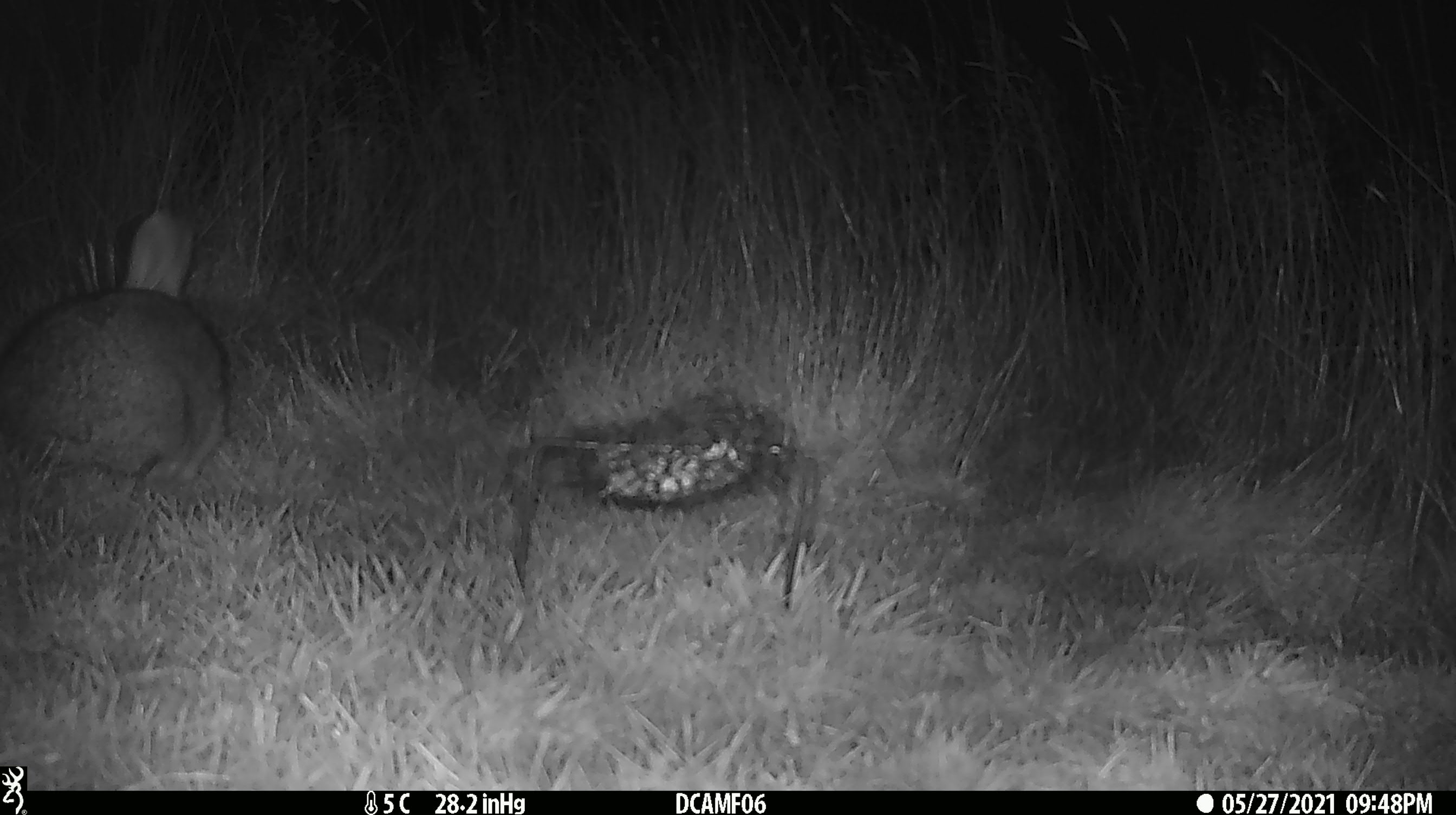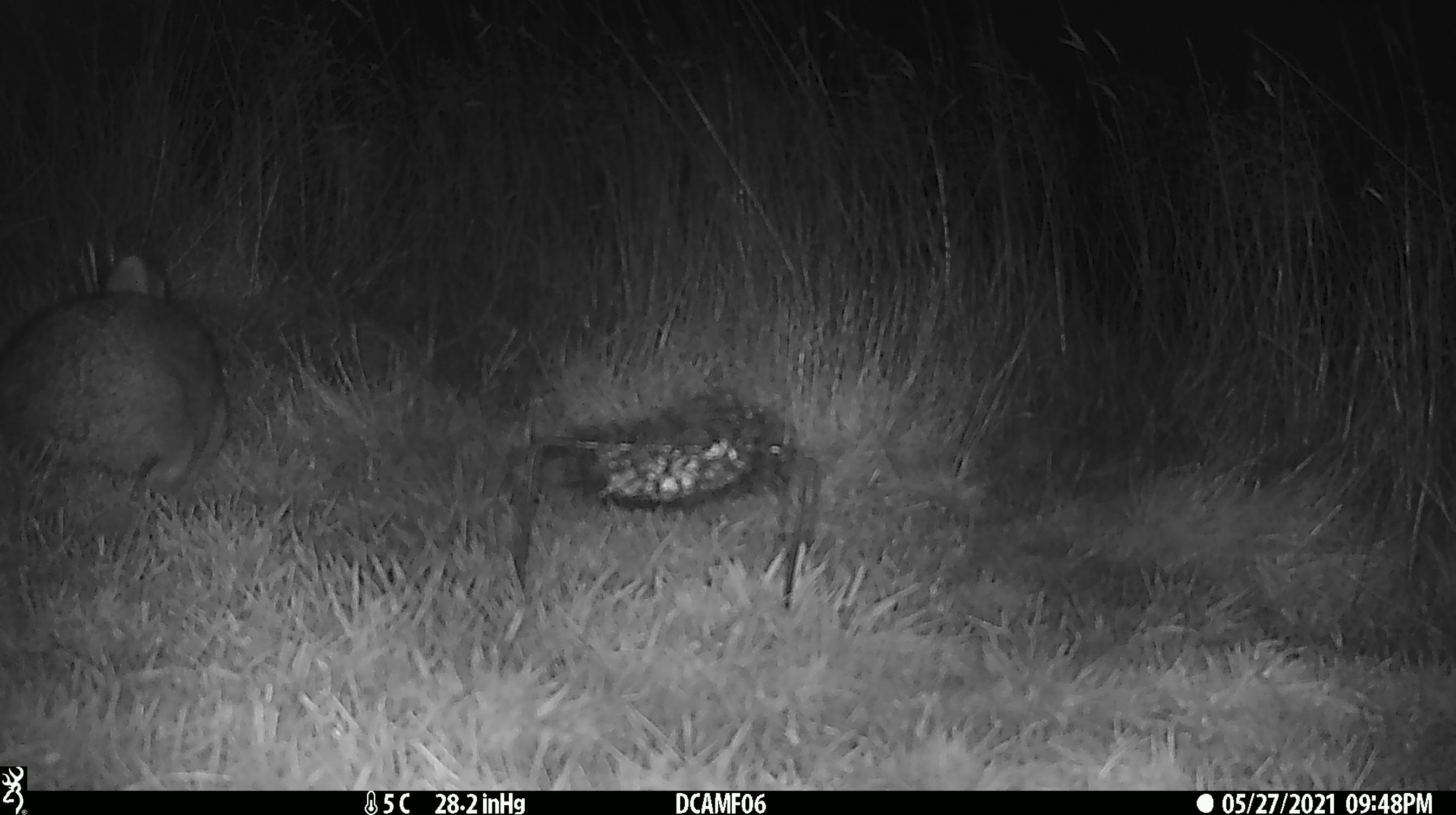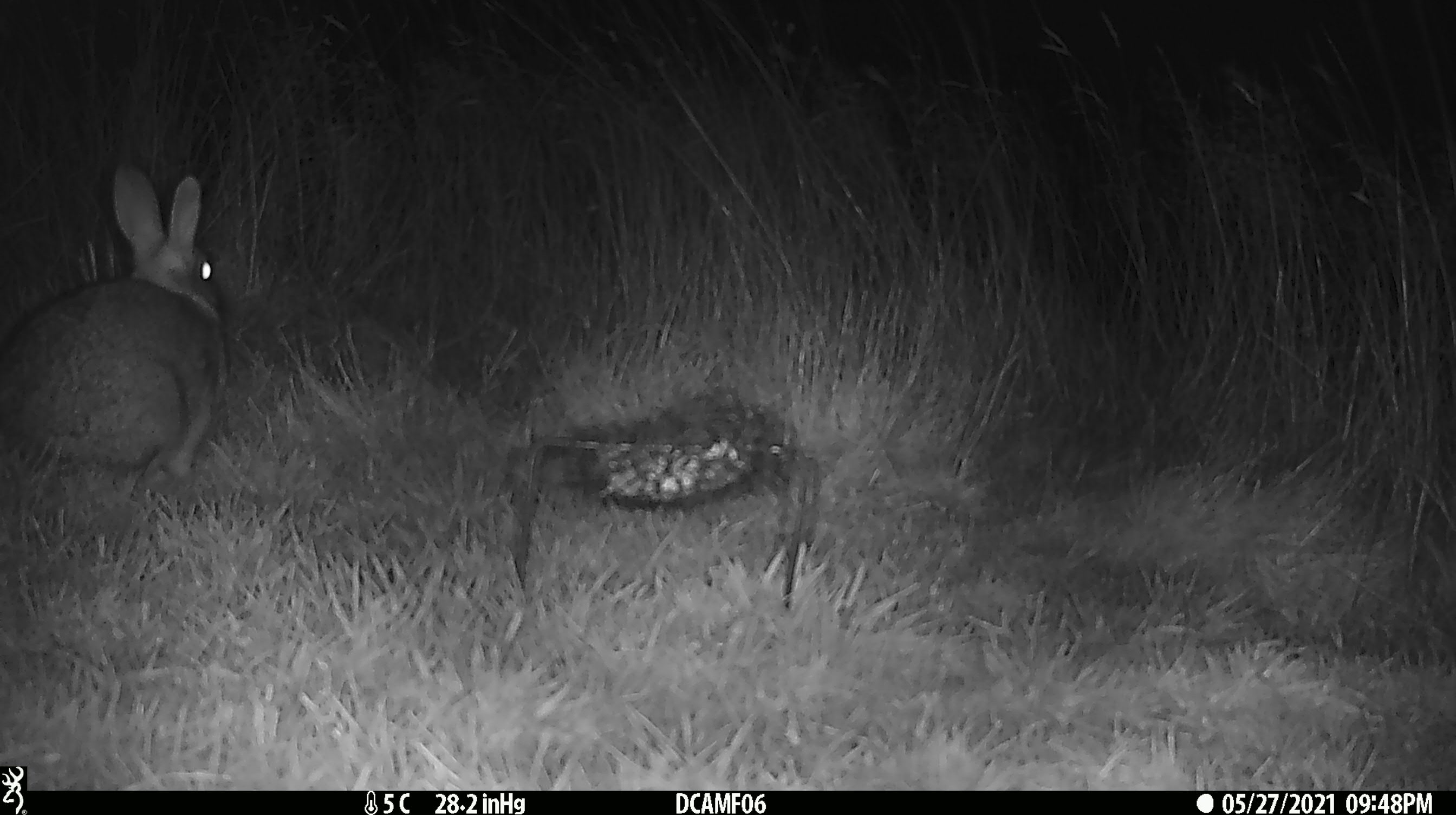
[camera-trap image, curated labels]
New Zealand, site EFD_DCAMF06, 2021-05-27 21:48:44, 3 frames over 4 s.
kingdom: Animalia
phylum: Chordata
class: Mammalia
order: Lagomorpha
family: Leporidae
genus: Oryctolagus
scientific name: Oryctolagus cuniculus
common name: european rabbit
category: rabbit